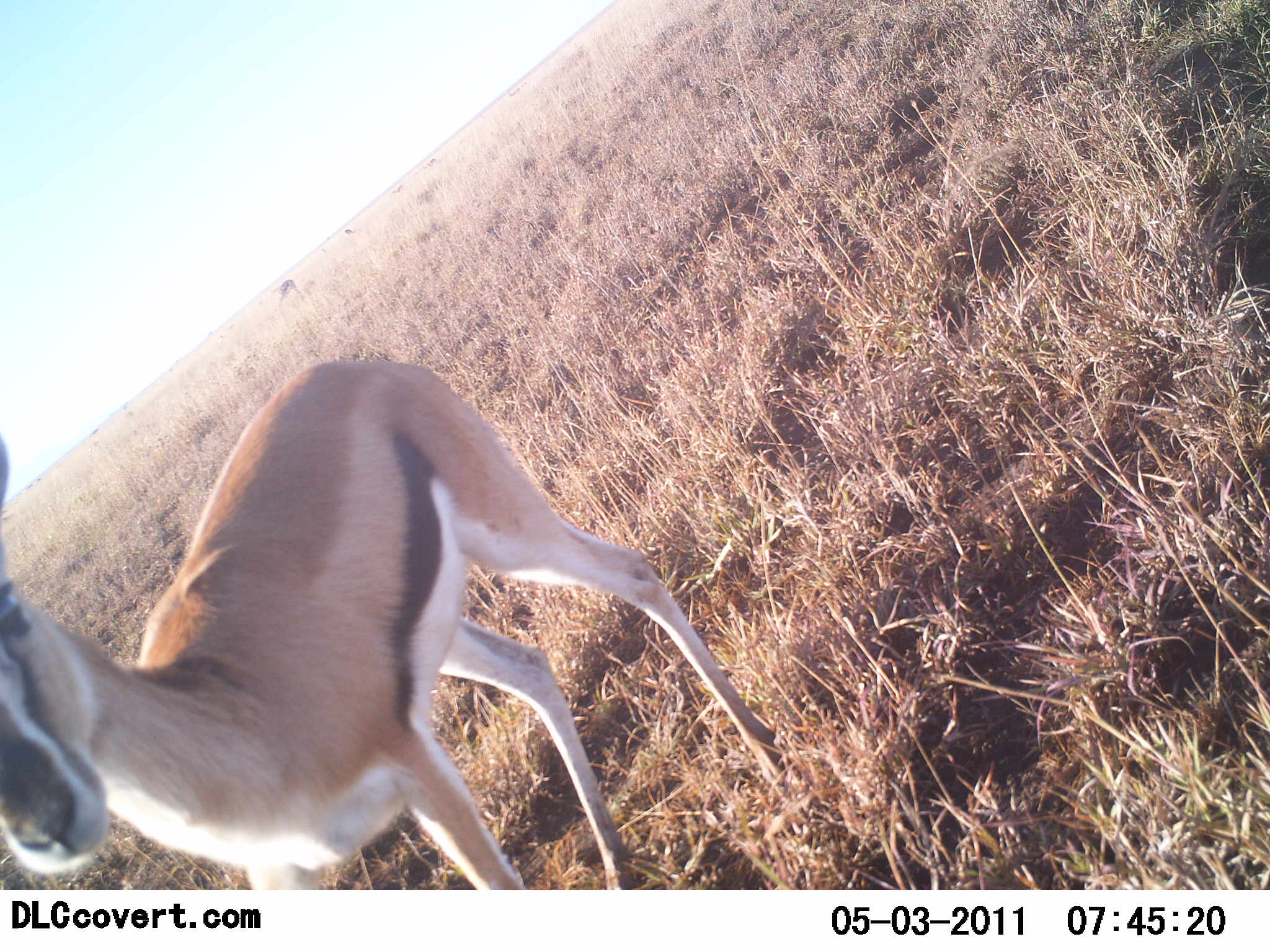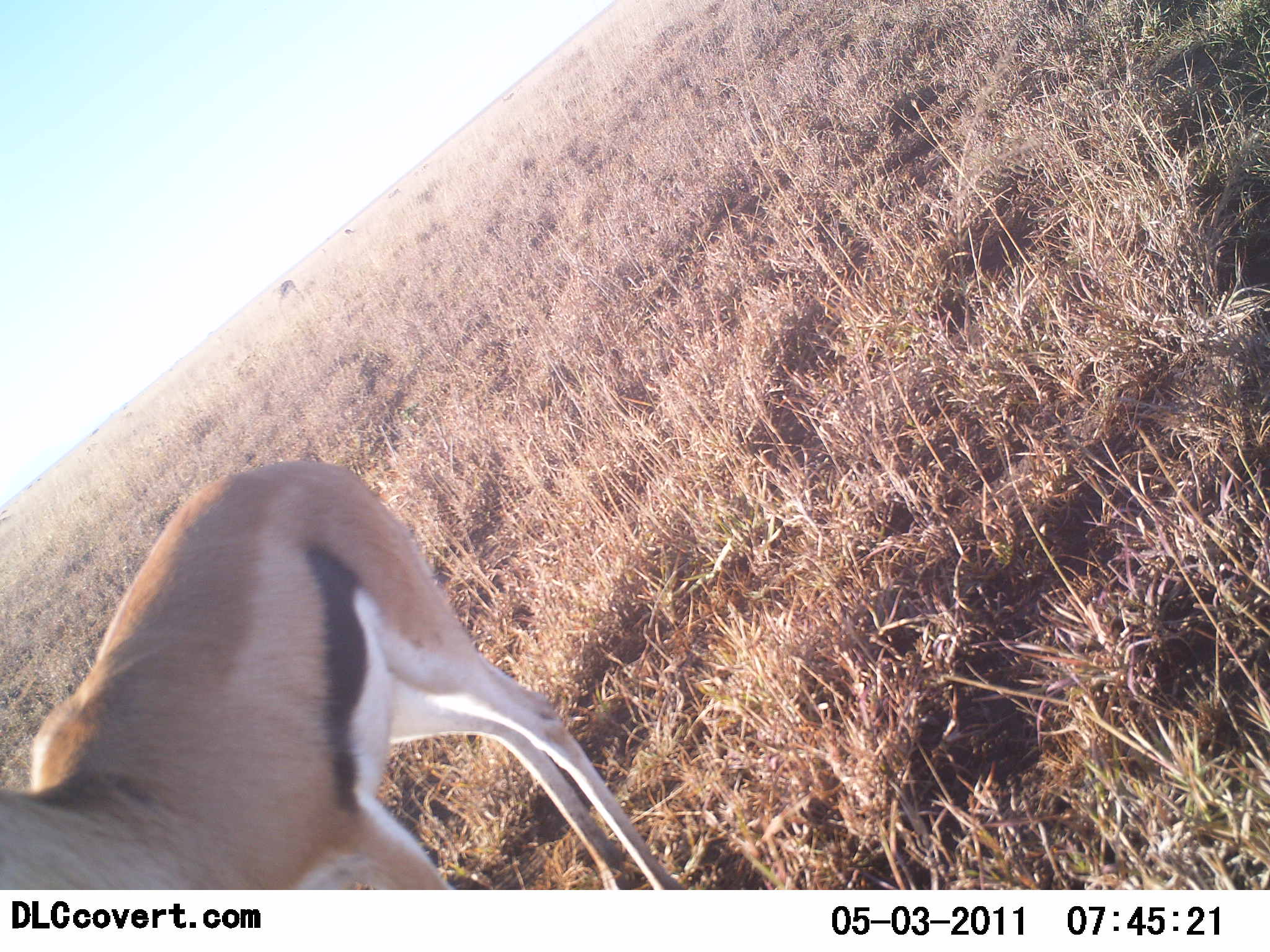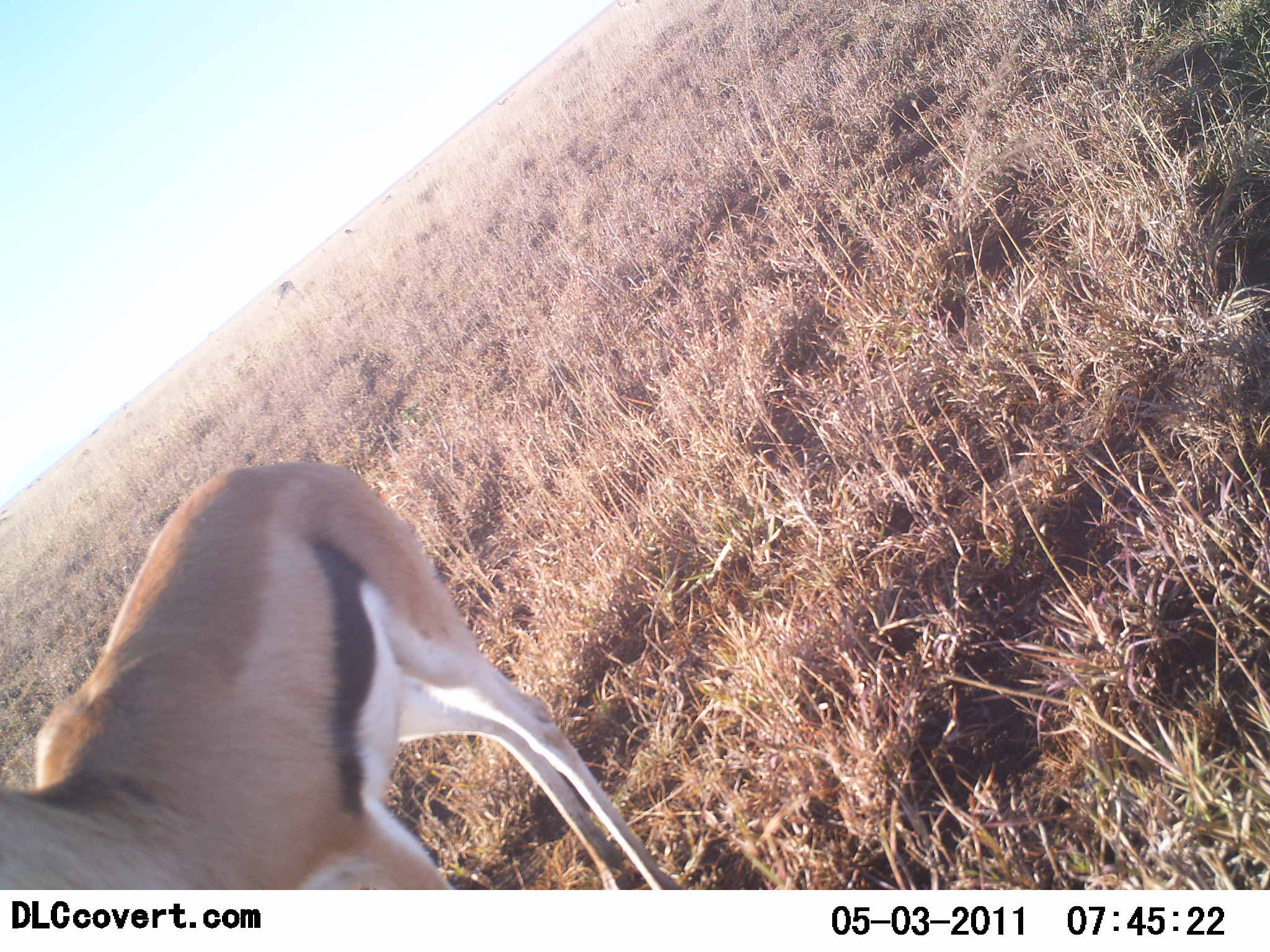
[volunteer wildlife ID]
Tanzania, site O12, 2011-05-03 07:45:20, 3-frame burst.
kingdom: Animalia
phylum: Chordata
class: Mammalia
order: Artiodactyla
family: Bovidae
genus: Eudorcas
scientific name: Eudorcas thomsonii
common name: thomson's gazelle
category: gazellethomsons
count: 1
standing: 91%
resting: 0%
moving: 18%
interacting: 0%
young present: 0%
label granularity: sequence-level